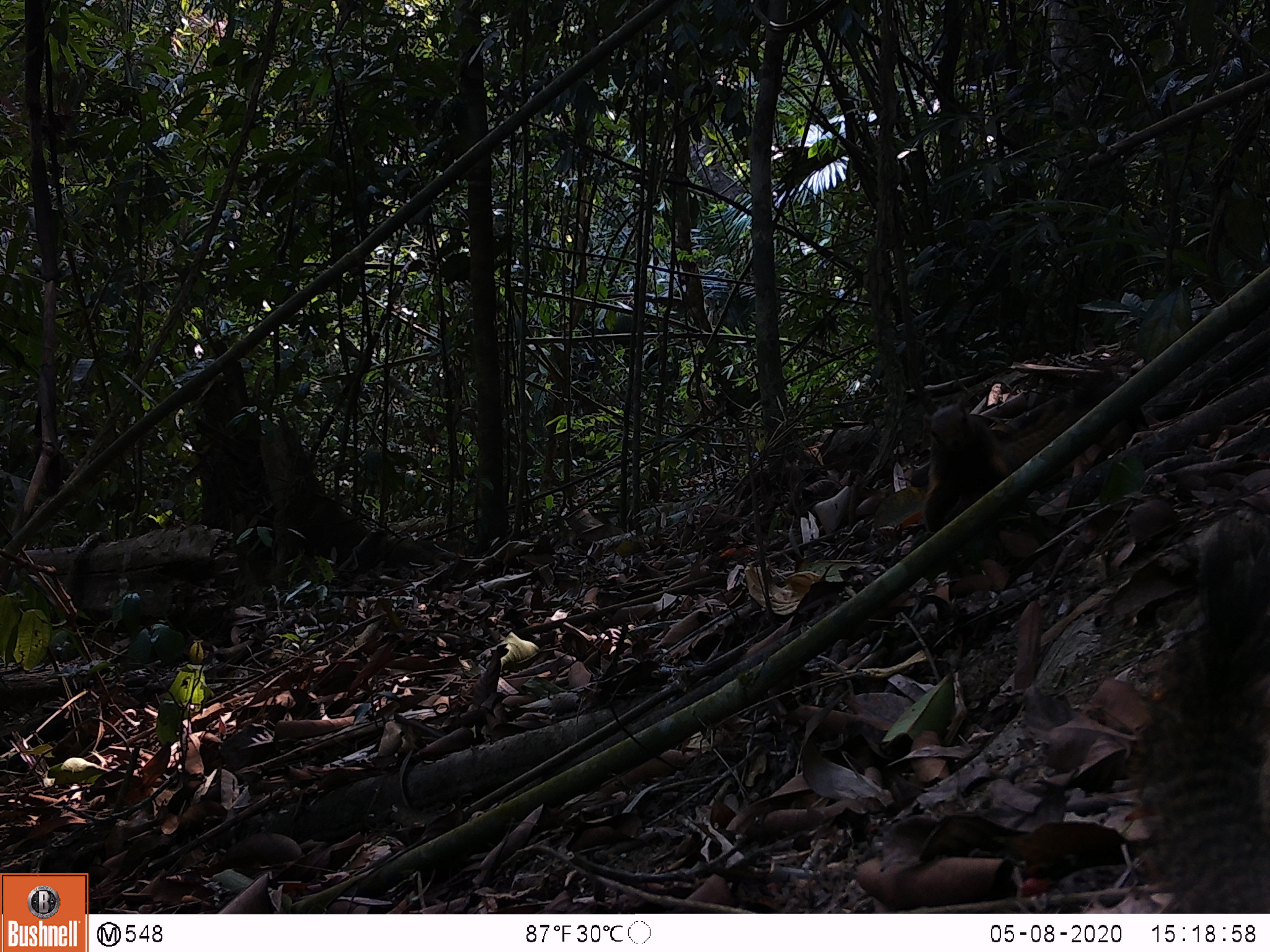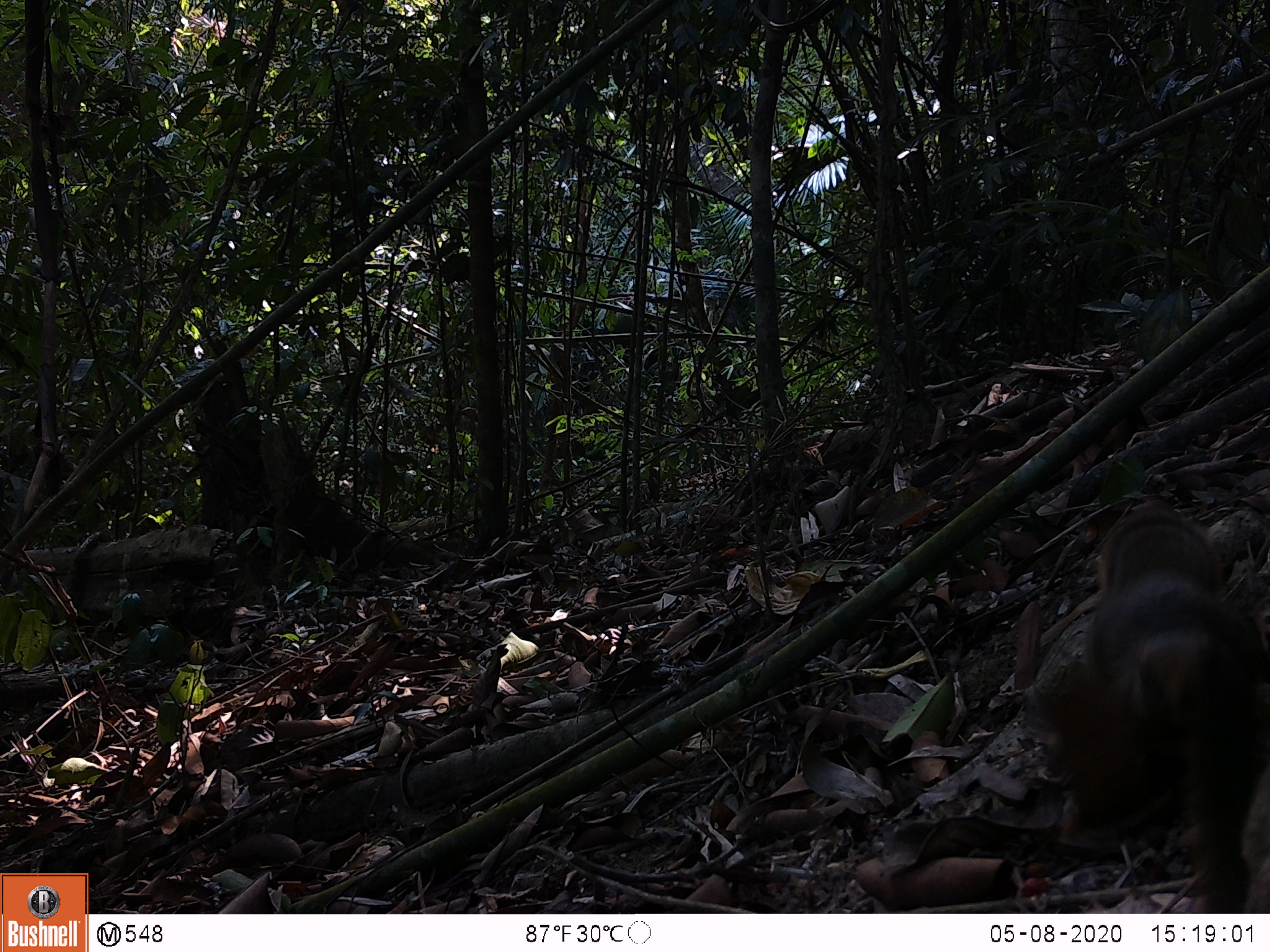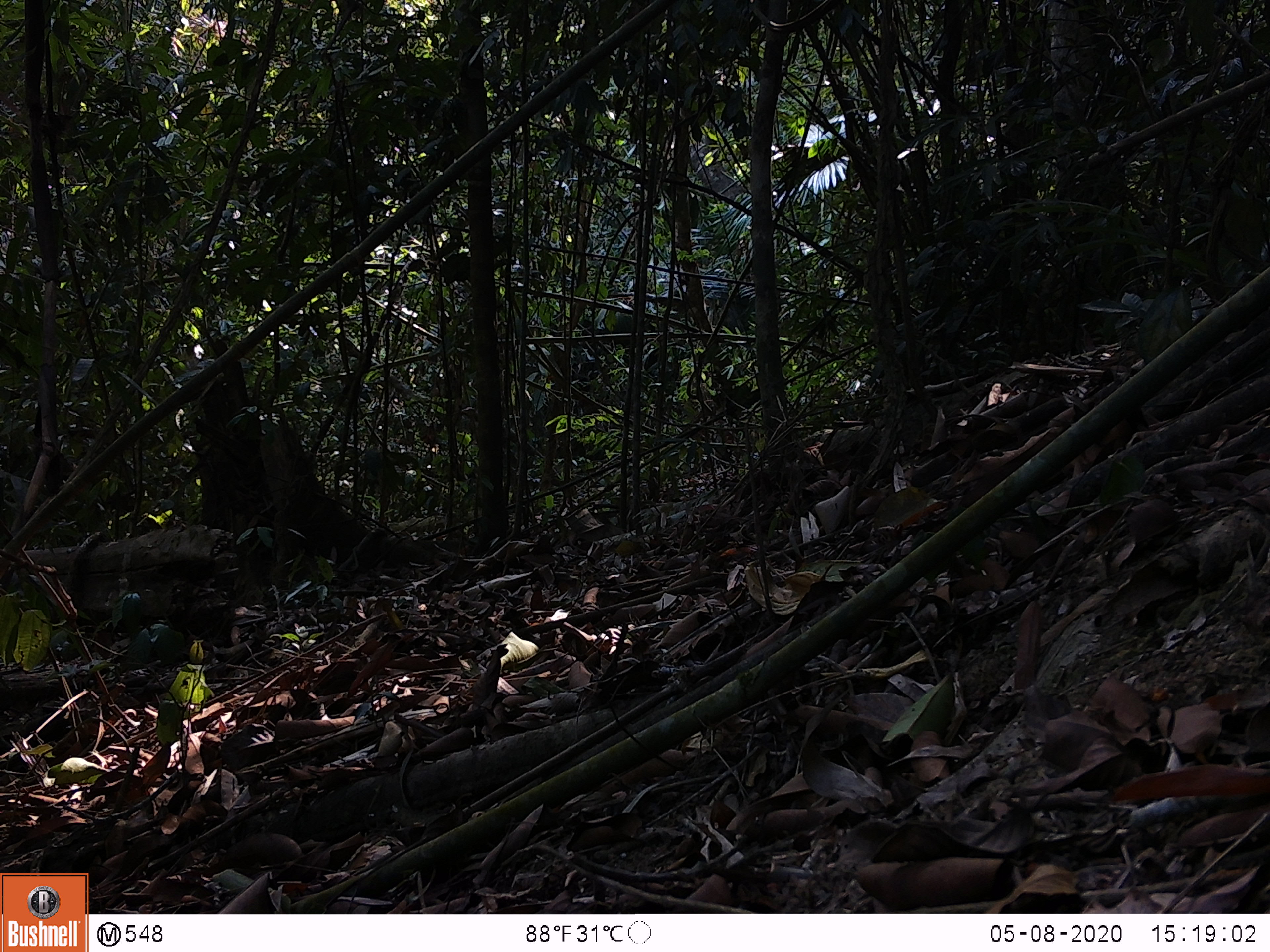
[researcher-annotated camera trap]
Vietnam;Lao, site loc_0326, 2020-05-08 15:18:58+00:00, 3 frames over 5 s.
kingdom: Animalia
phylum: Chordata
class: Mammalia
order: Rodentia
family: Sciuridae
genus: Callosciurus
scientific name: Callosciurus erythraeus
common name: pallas's squirrel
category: pallass squirrel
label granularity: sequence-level